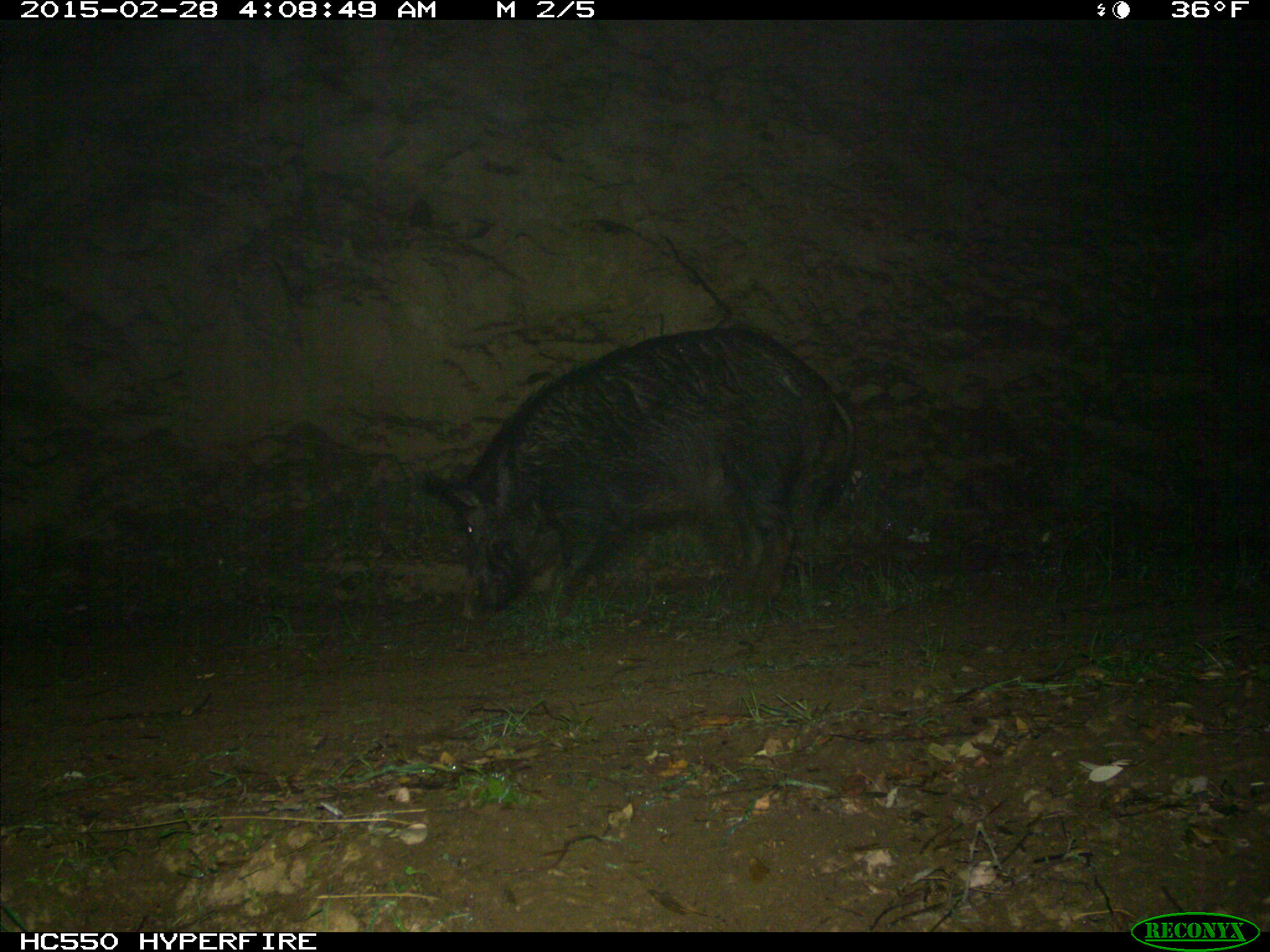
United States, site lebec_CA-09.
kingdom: Animalia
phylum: Chordata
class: Mammalia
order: Artiodactyla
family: Suidae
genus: Sus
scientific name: Sus scrofa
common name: wild boar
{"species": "Sus scrofa (wild boar)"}